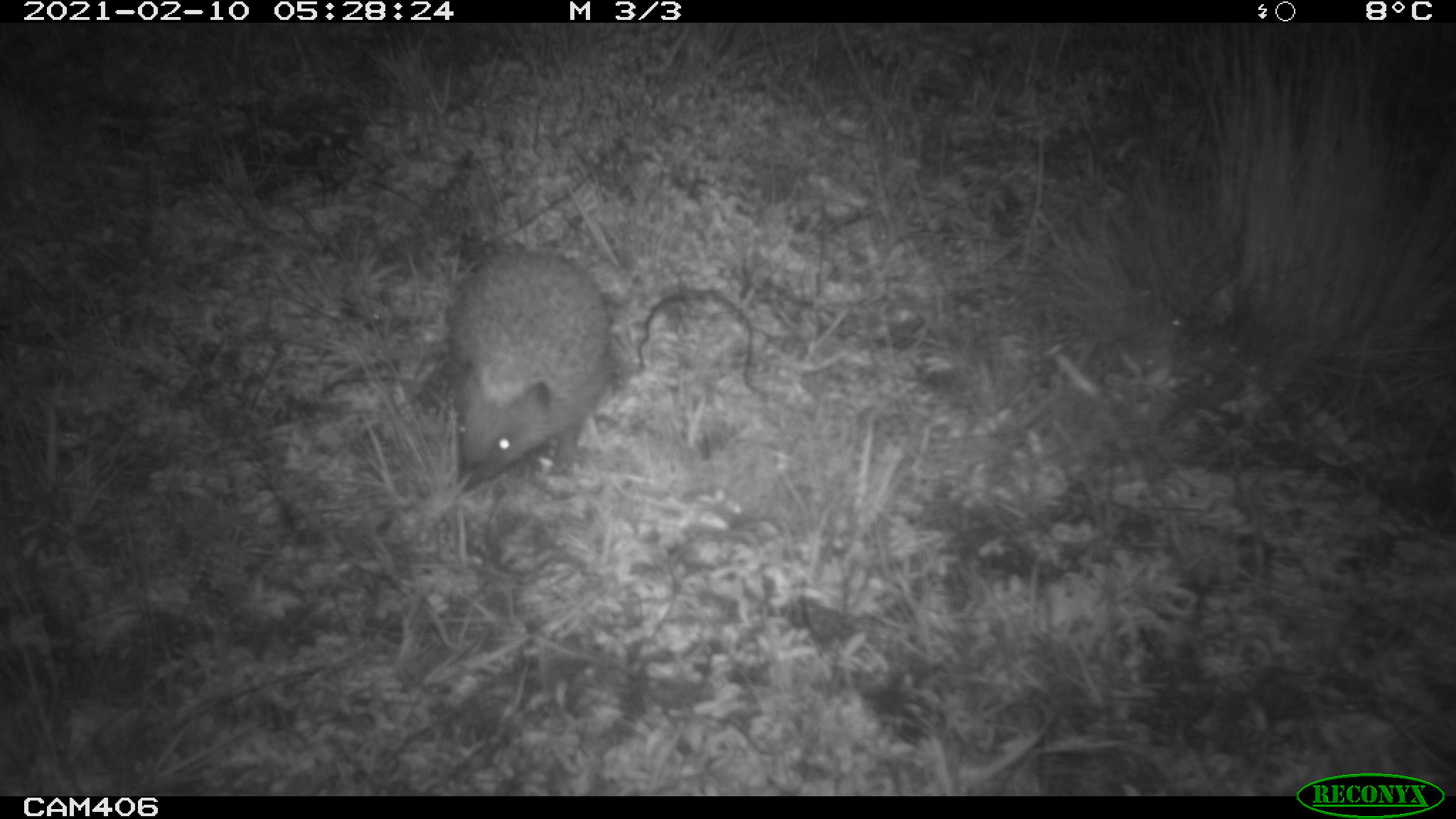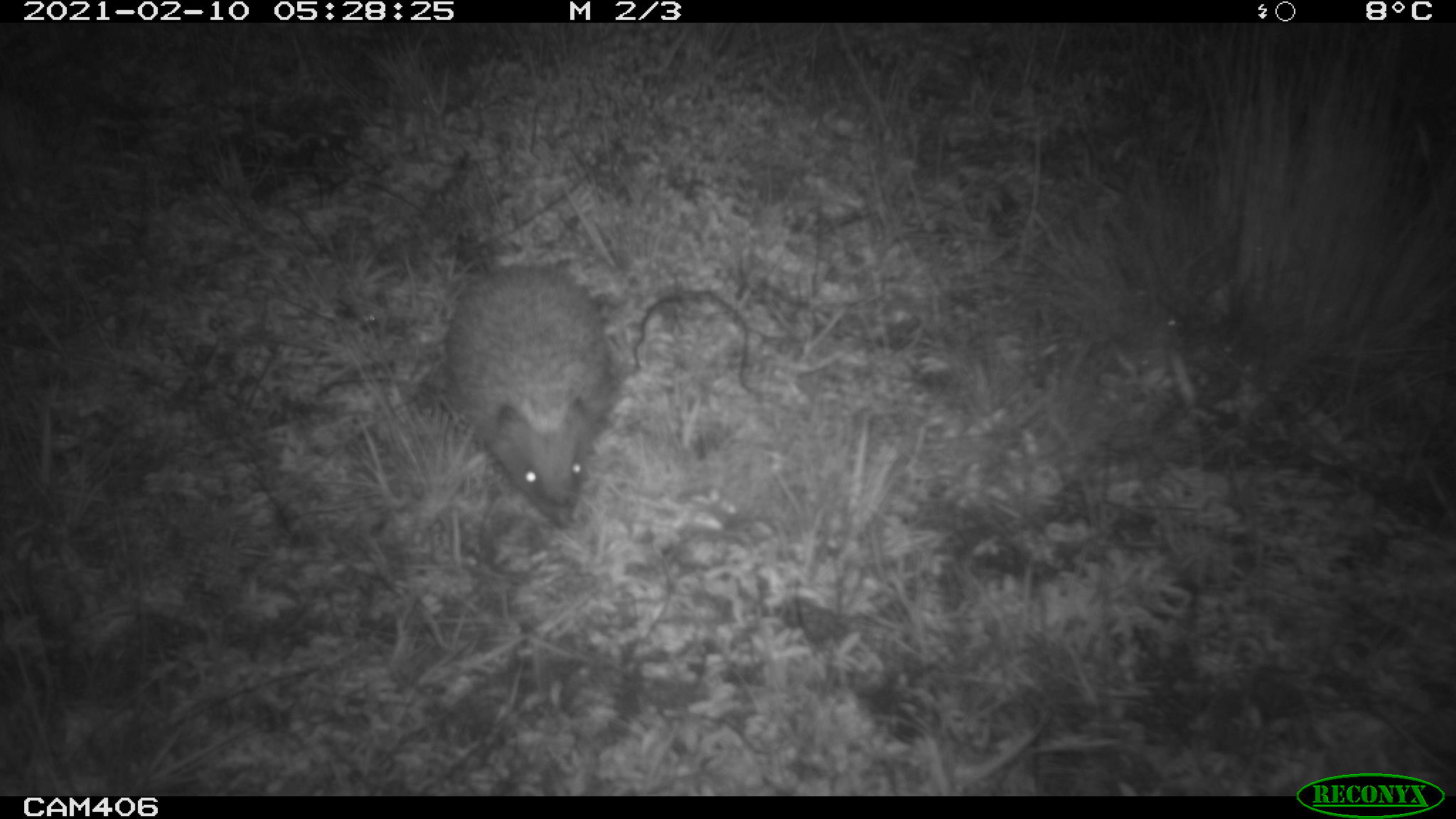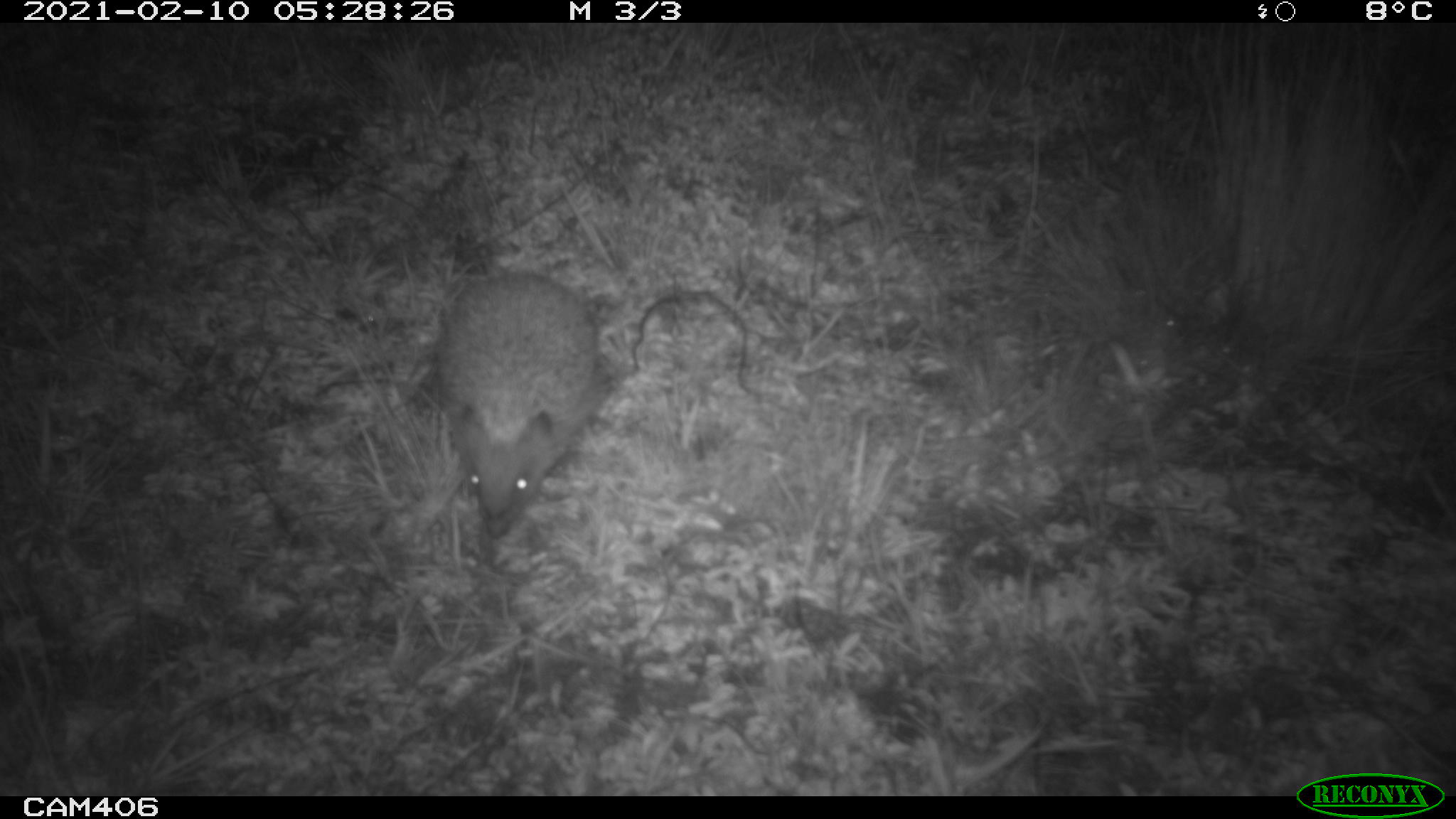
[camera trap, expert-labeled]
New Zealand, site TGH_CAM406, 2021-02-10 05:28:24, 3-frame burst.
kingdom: Animalia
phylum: Chordata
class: Mammalia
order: Eulipotyphla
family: Erinaceidae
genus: Erinaceus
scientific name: Erinaceus europaeus europaeus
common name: european hedgehog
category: hedgehog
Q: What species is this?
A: Hedgehog (european hedgehog) (Erinaceus europaeus europaeus).